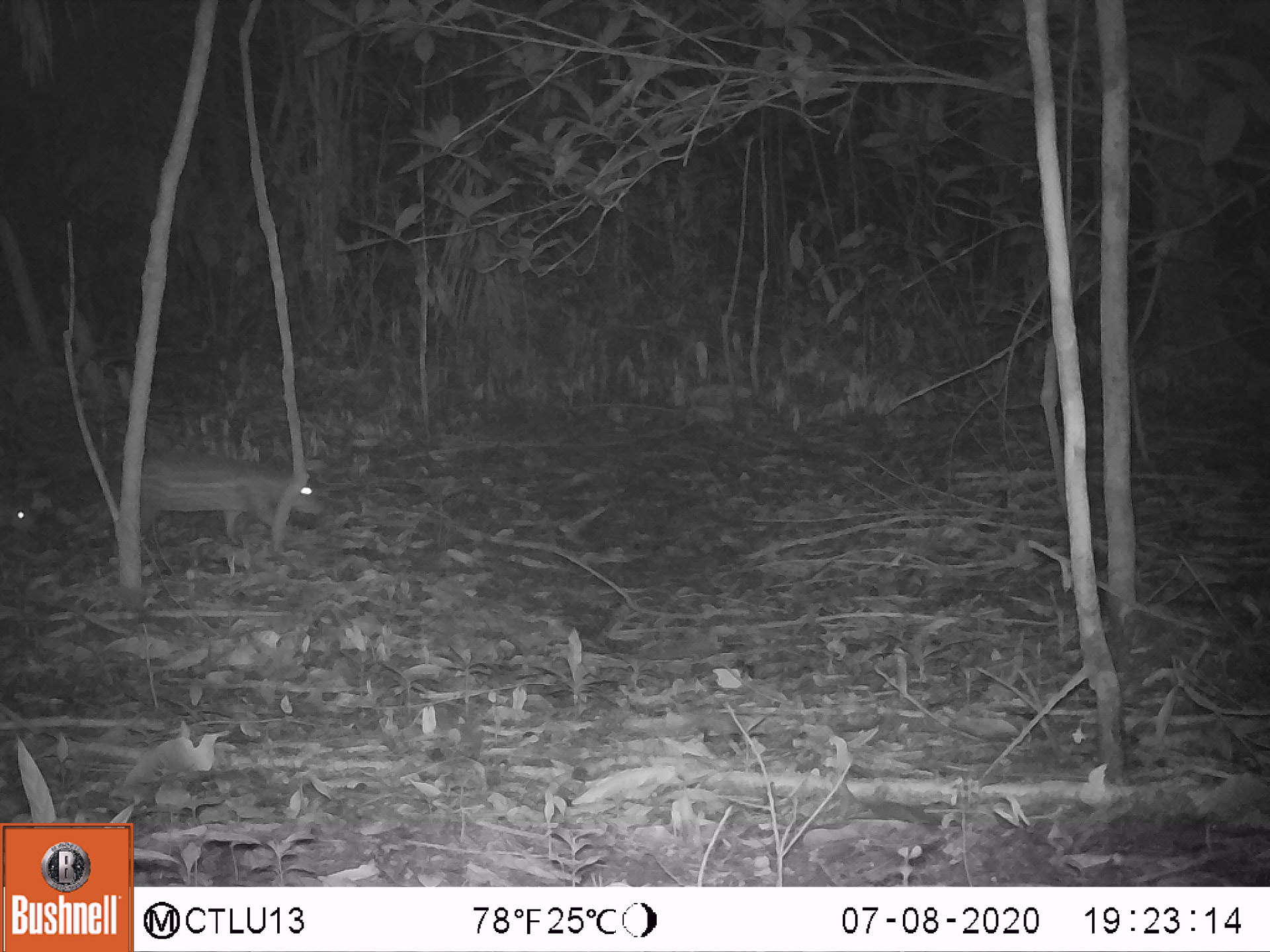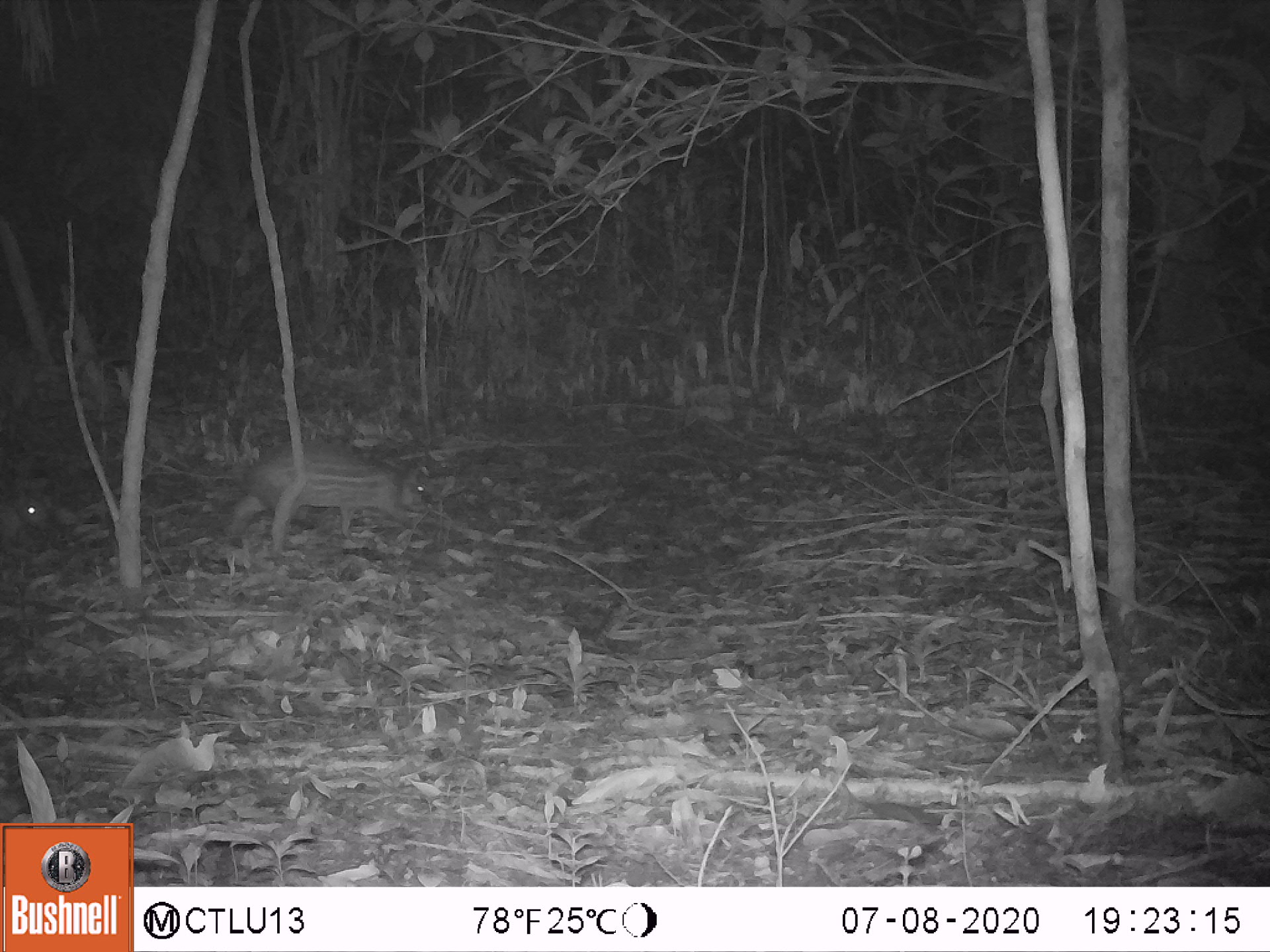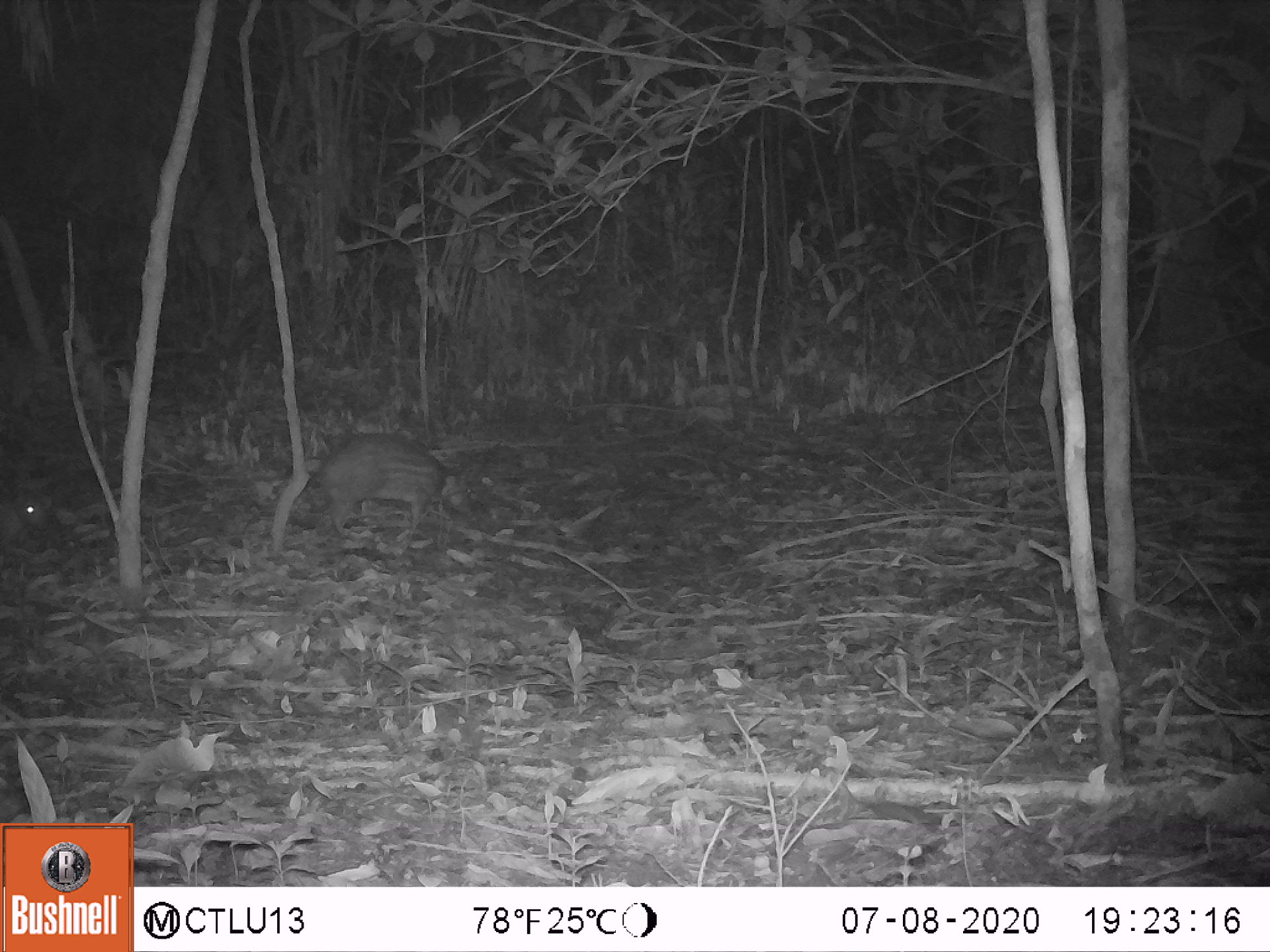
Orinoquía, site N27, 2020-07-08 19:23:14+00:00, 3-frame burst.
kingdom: Animalia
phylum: Chordata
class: Mammalia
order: Rodentia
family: Cuniculidae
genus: Cuniculus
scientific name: Cuniculus paca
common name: spotted paca